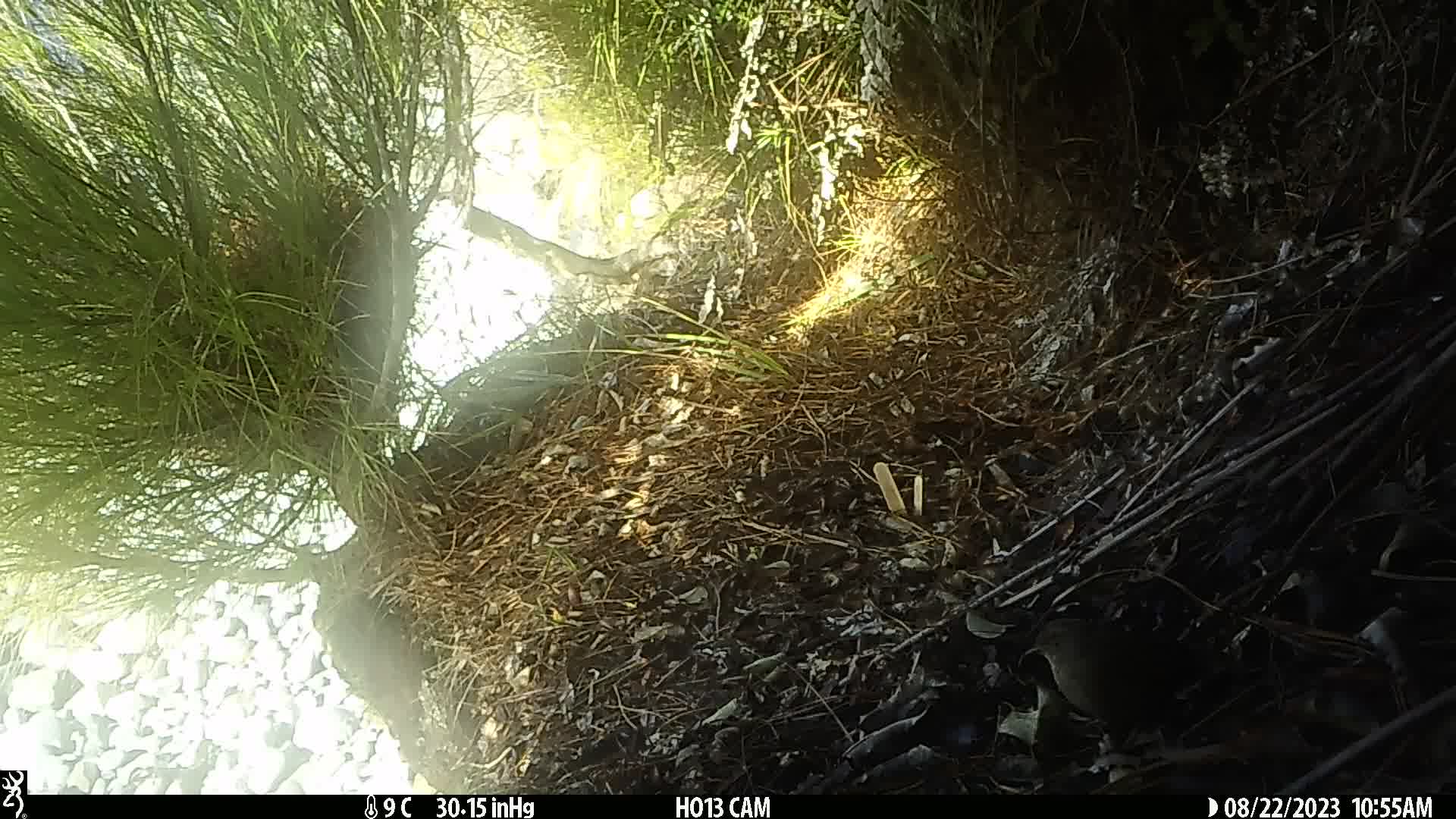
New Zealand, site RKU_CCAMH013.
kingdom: Animalia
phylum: Chordata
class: Aves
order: Passeriformes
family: Prunellidae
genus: Prunella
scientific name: Prunella modularis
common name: dunnock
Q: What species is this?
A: Dunnock (Prunella modularis).